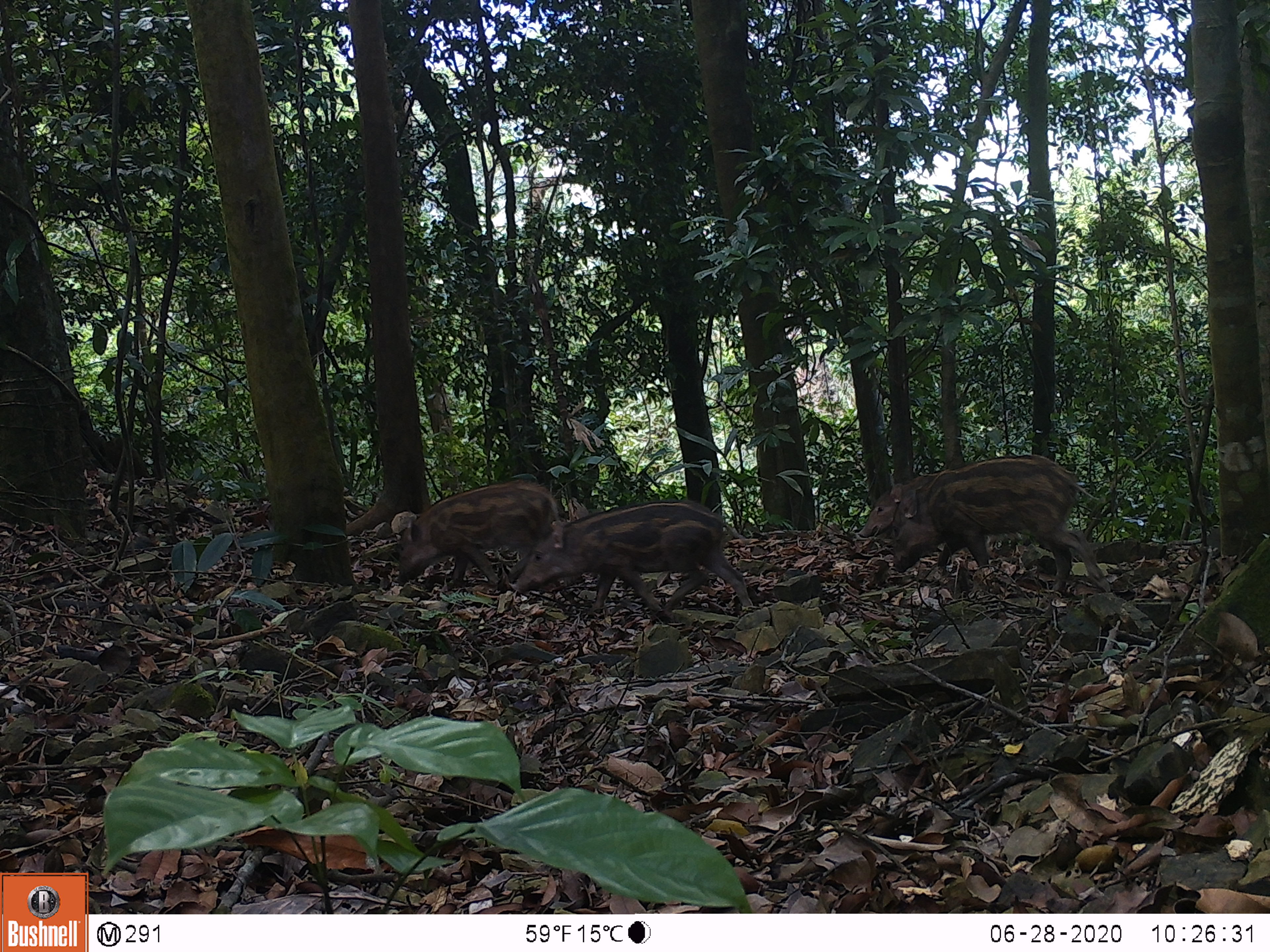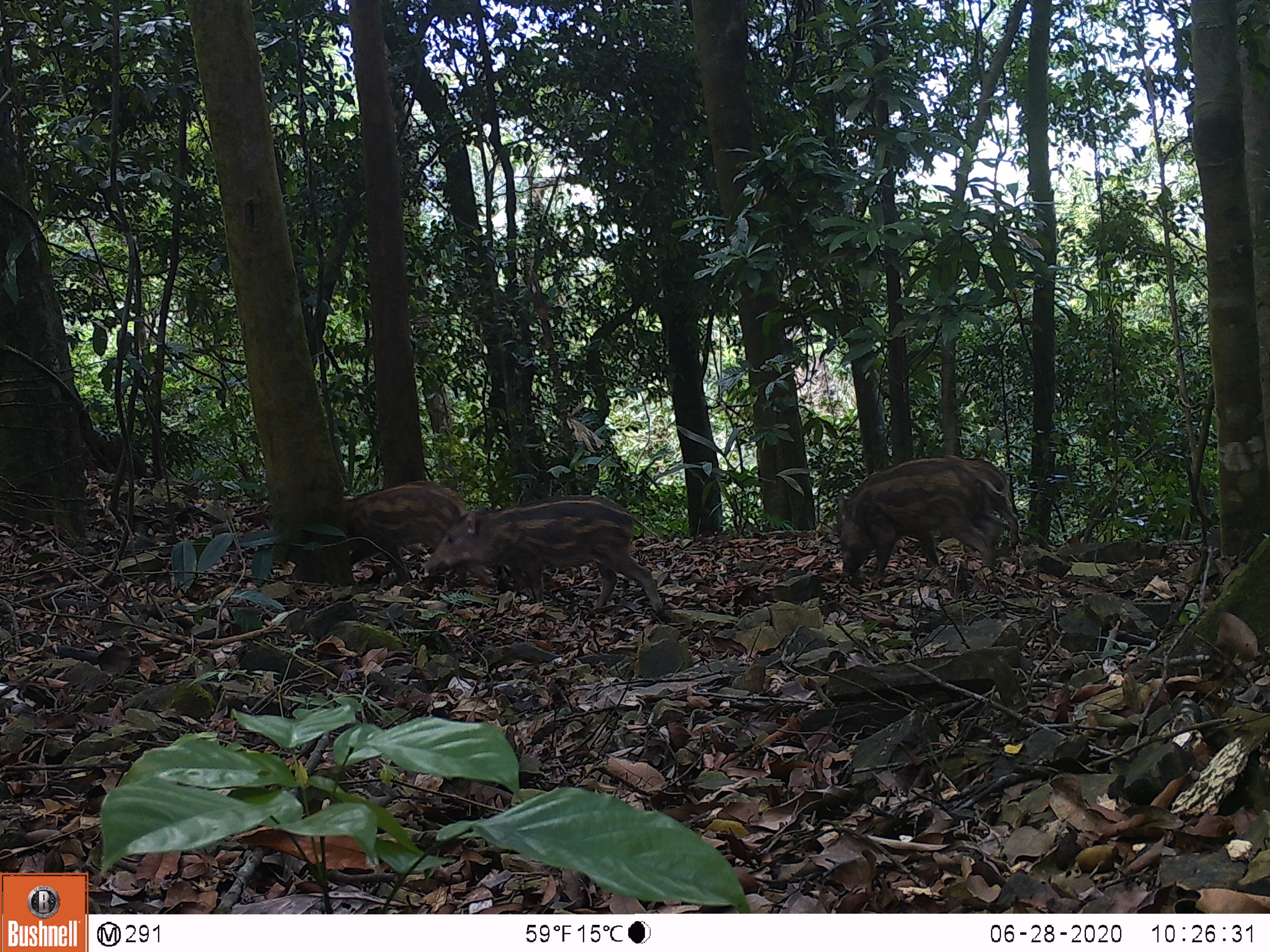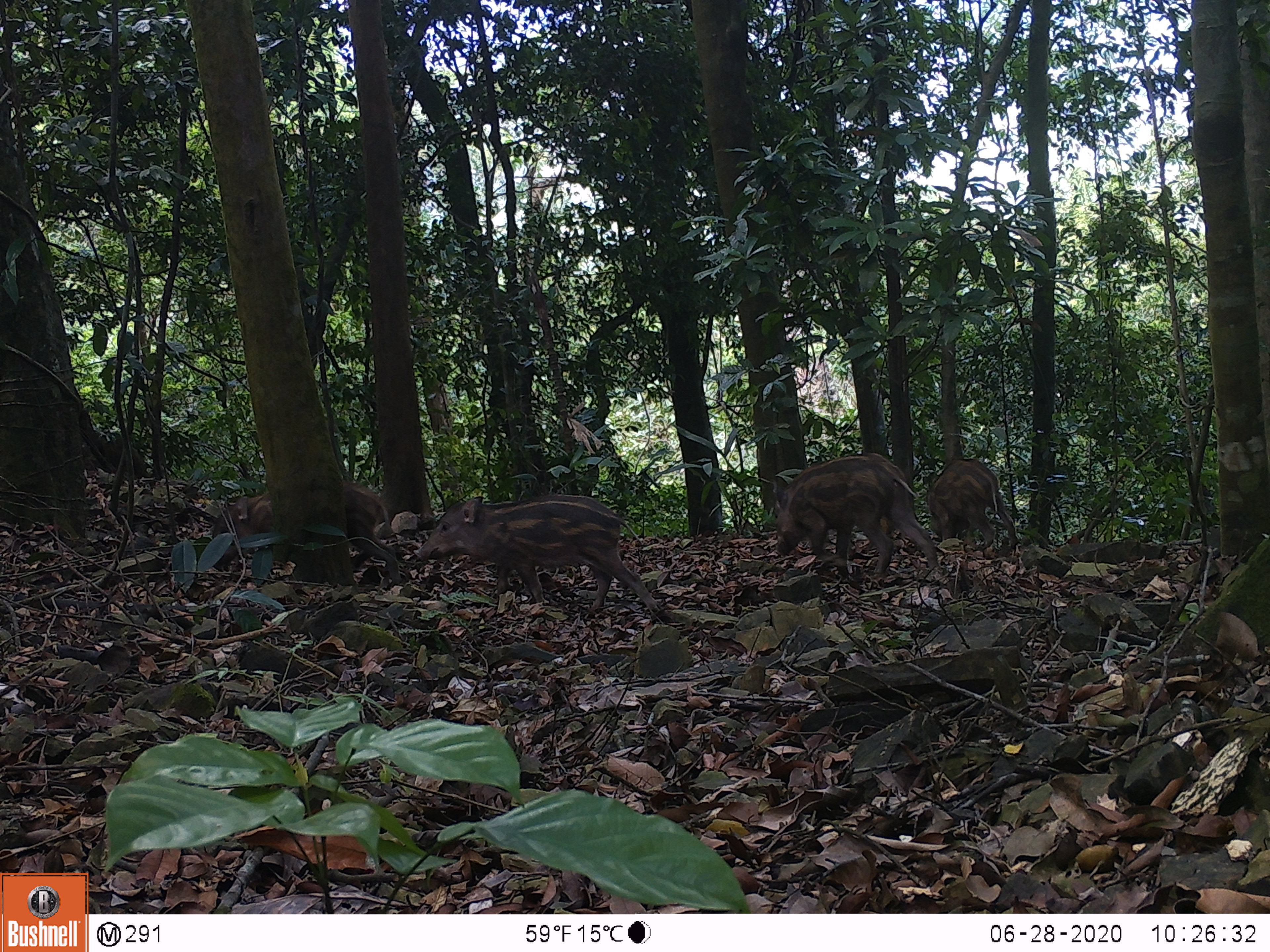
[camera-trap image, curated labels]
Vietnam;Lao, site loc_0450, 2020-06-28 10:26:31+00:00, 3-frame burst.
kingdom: Animalia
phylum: Chordata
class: Mammalia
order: Artiodactyla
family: Suidae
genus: Sus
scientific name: Sus scrofa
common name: eurasian wild pig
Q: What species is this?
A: Eurasian wild pig (Sus scrofa).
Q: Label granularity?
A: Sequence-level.